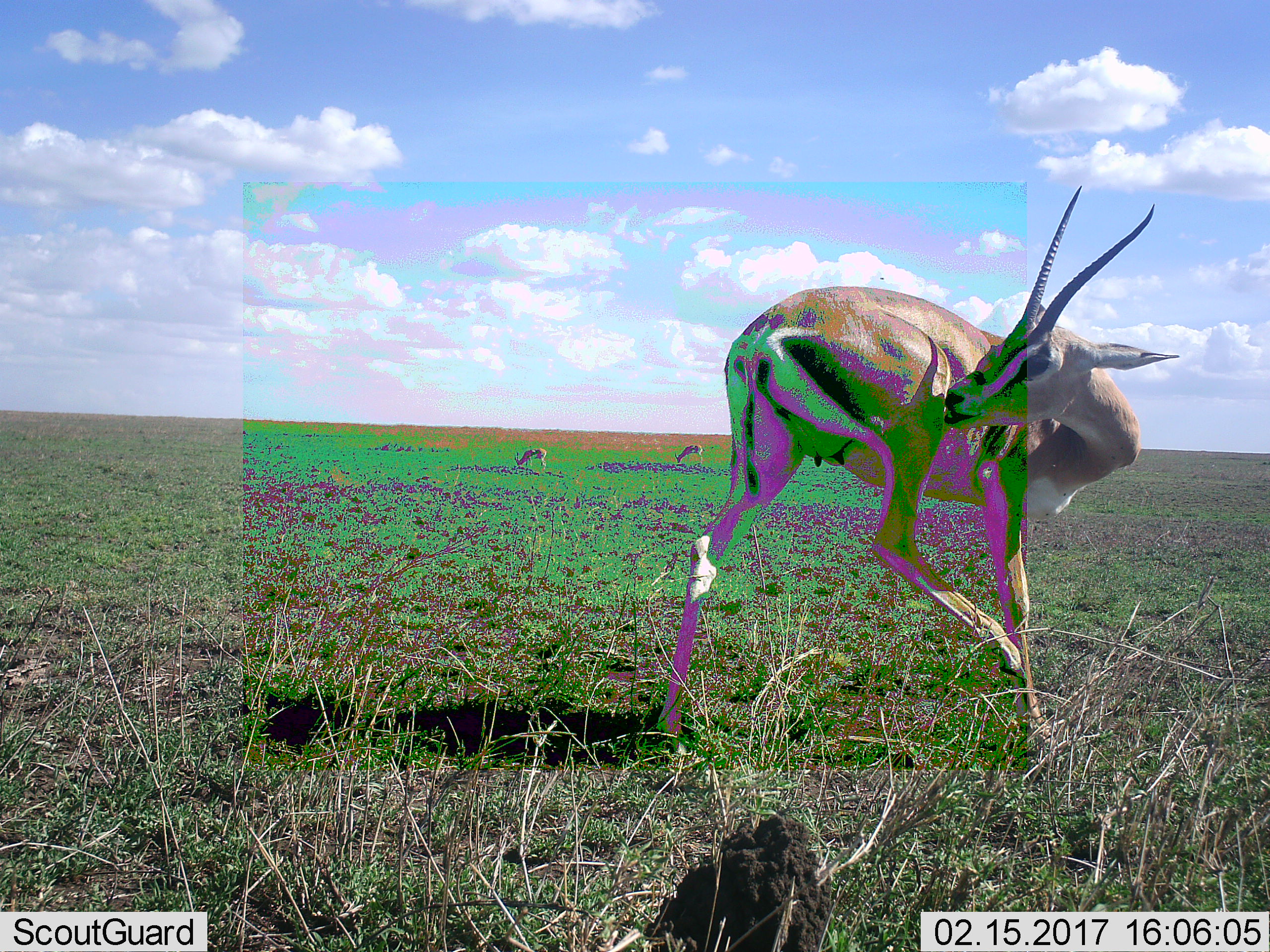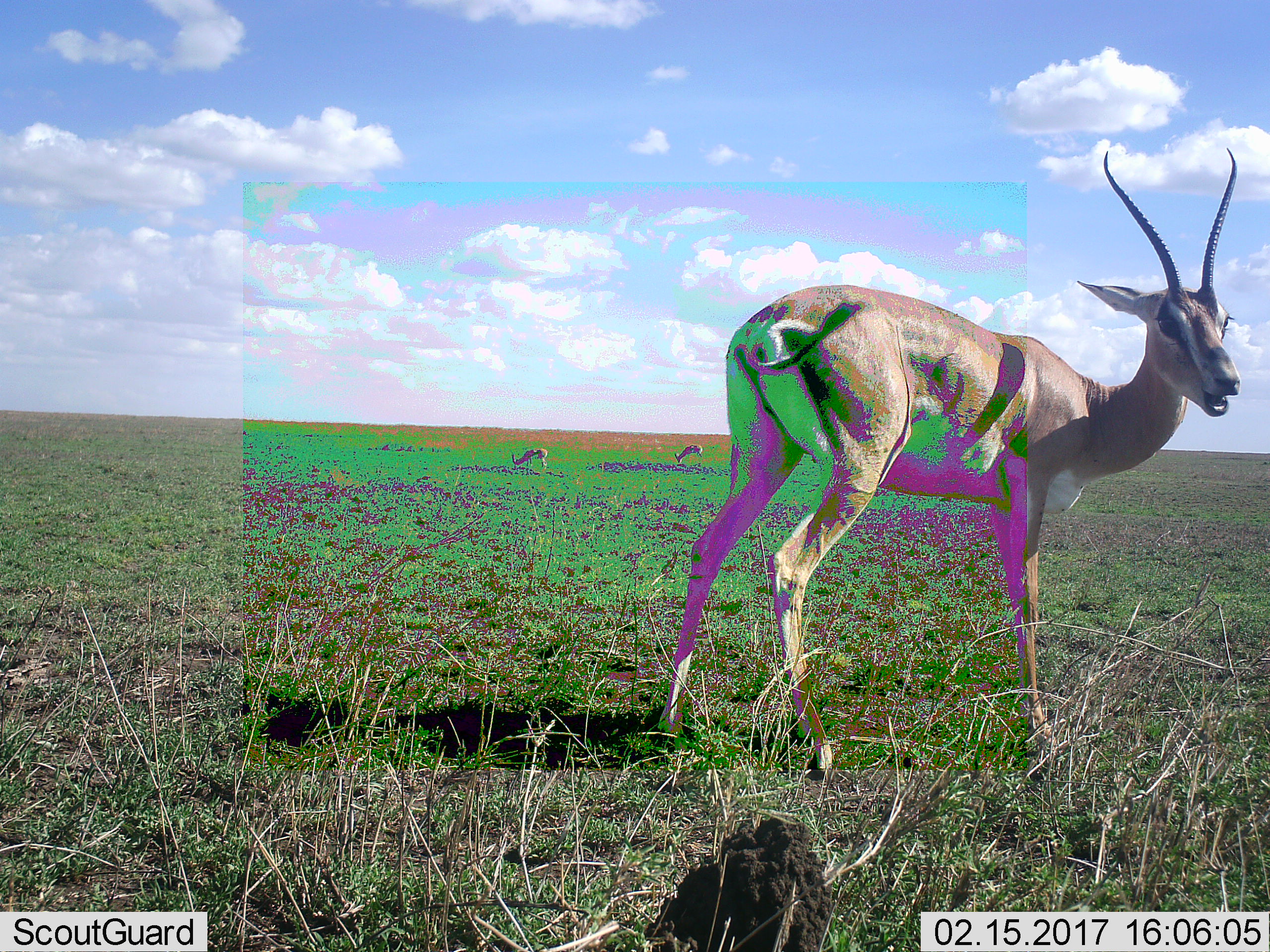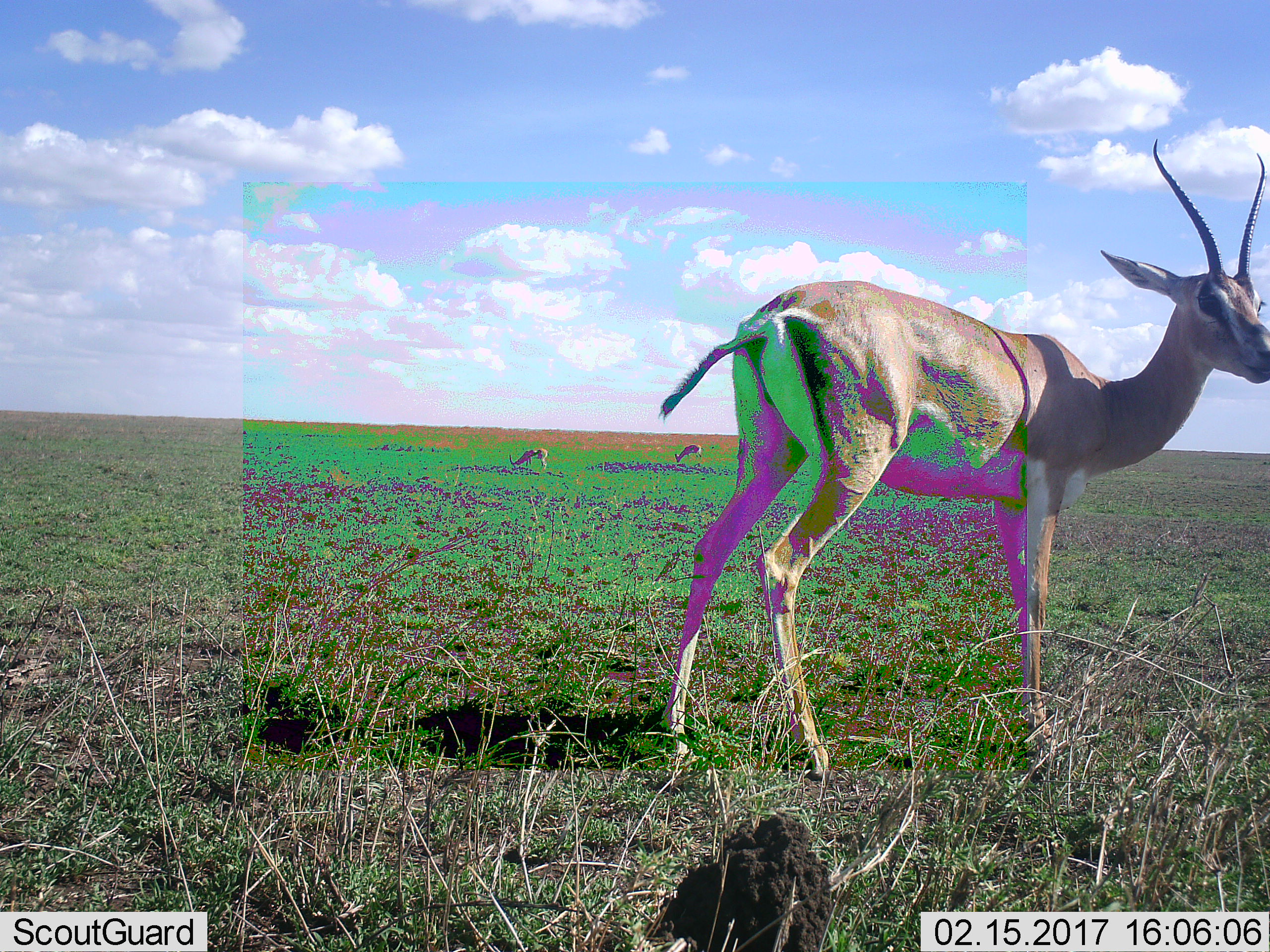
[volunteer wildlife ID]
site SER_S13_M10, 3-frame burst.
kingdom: Animalia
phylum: Chordata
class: Mammalia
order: Artiodactyla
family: Bovidae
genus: Nanger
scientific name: Nanger granti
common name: grant's gazelle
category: gazellegrants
Gazellegrants (grant's gazelle) (Nanger granti), count 3. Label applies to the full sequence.